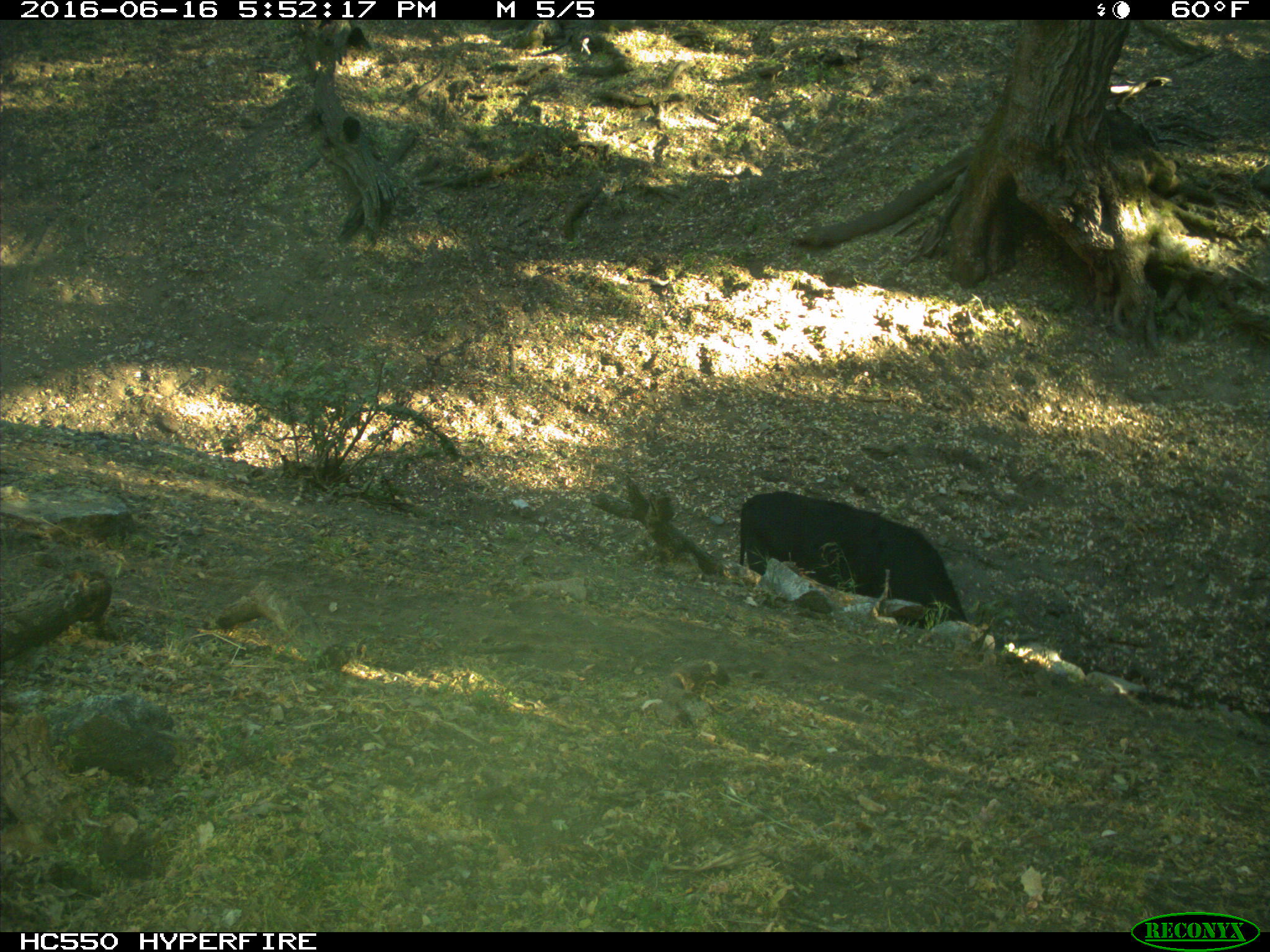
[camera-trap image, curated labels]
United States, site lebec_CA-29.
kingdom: Animalia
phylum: Chordata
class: Mammalia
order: Artiodactyla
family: Bovidae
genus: Bos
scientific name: Bos taurus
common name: domestic cow